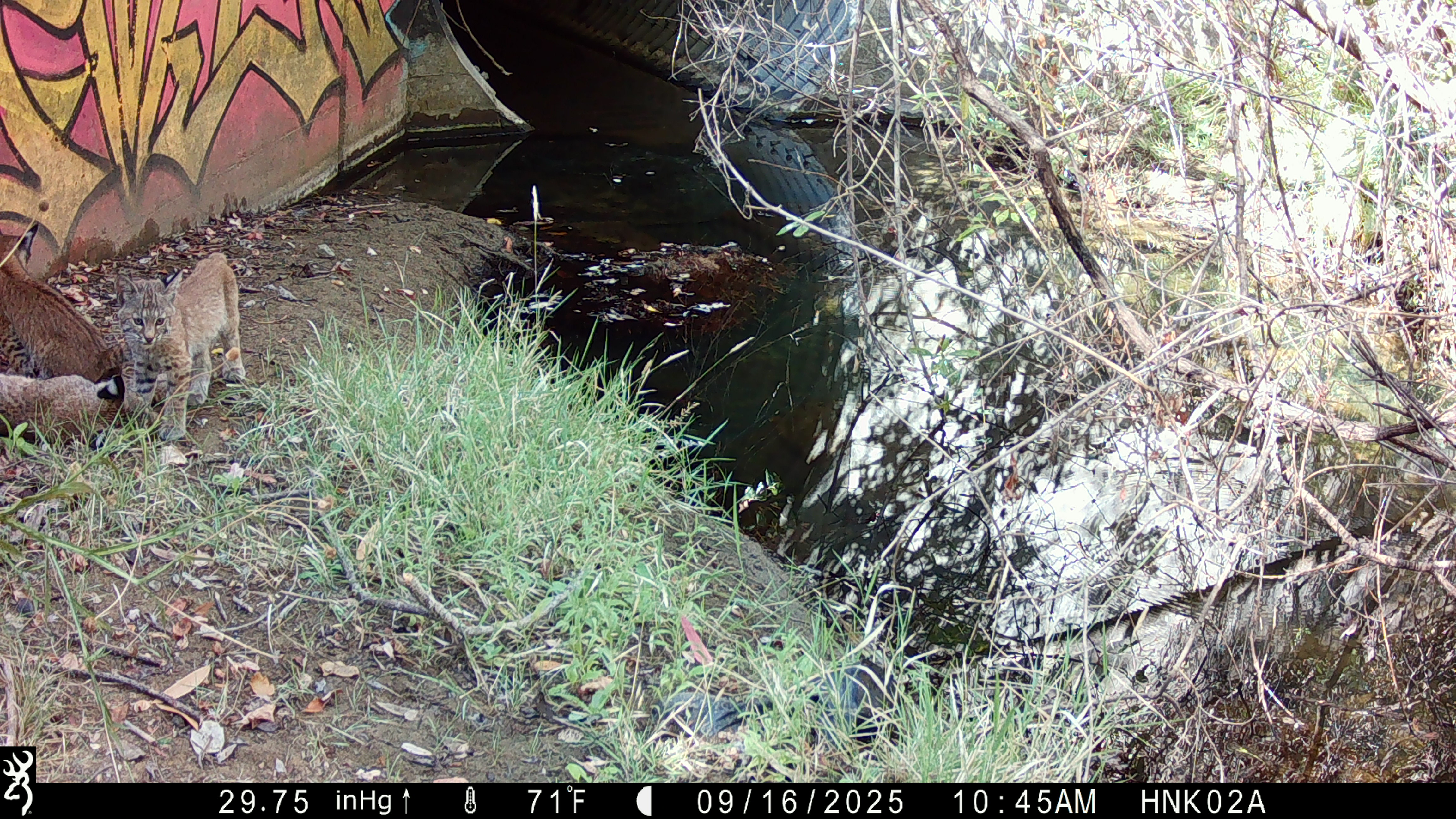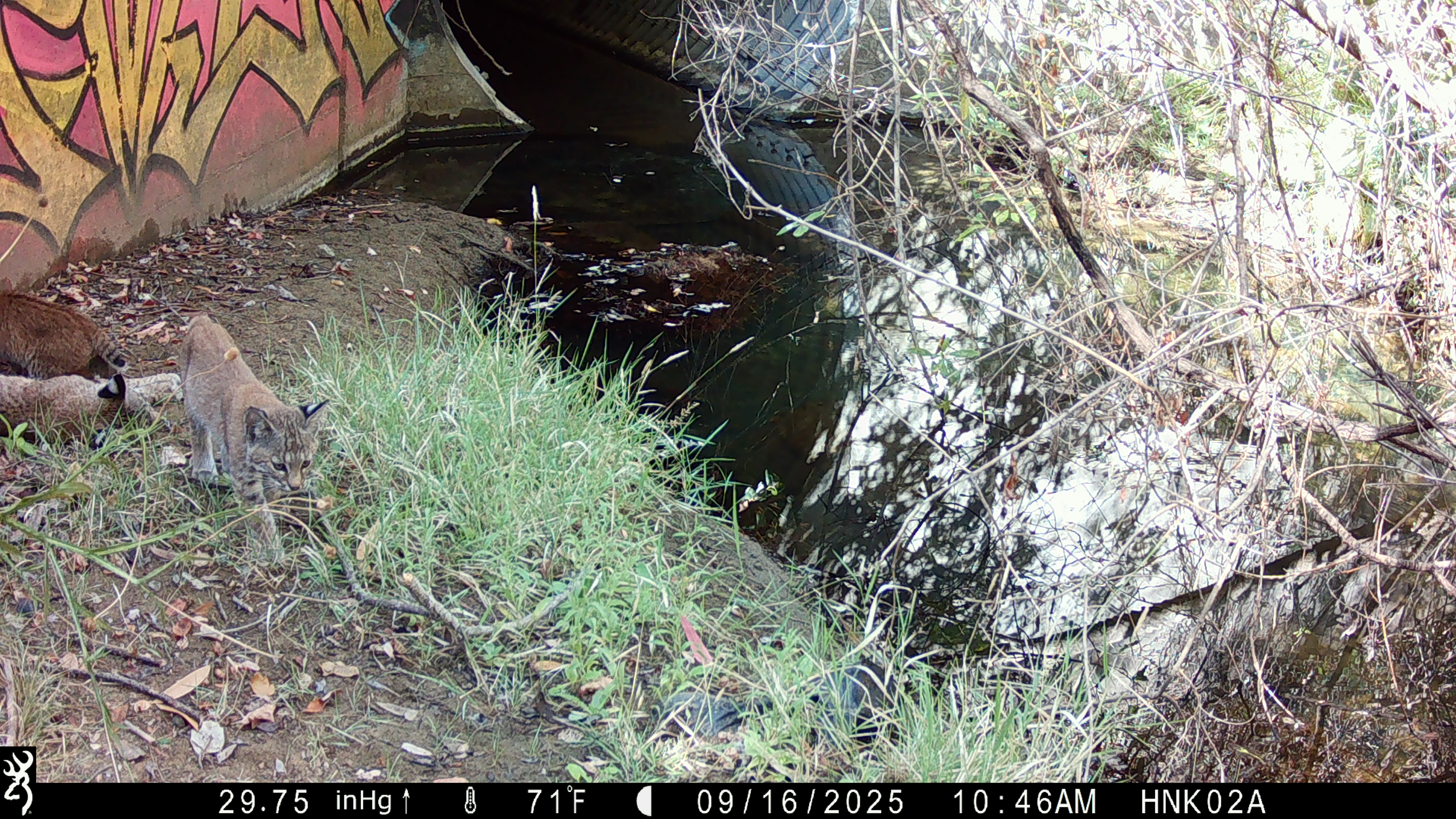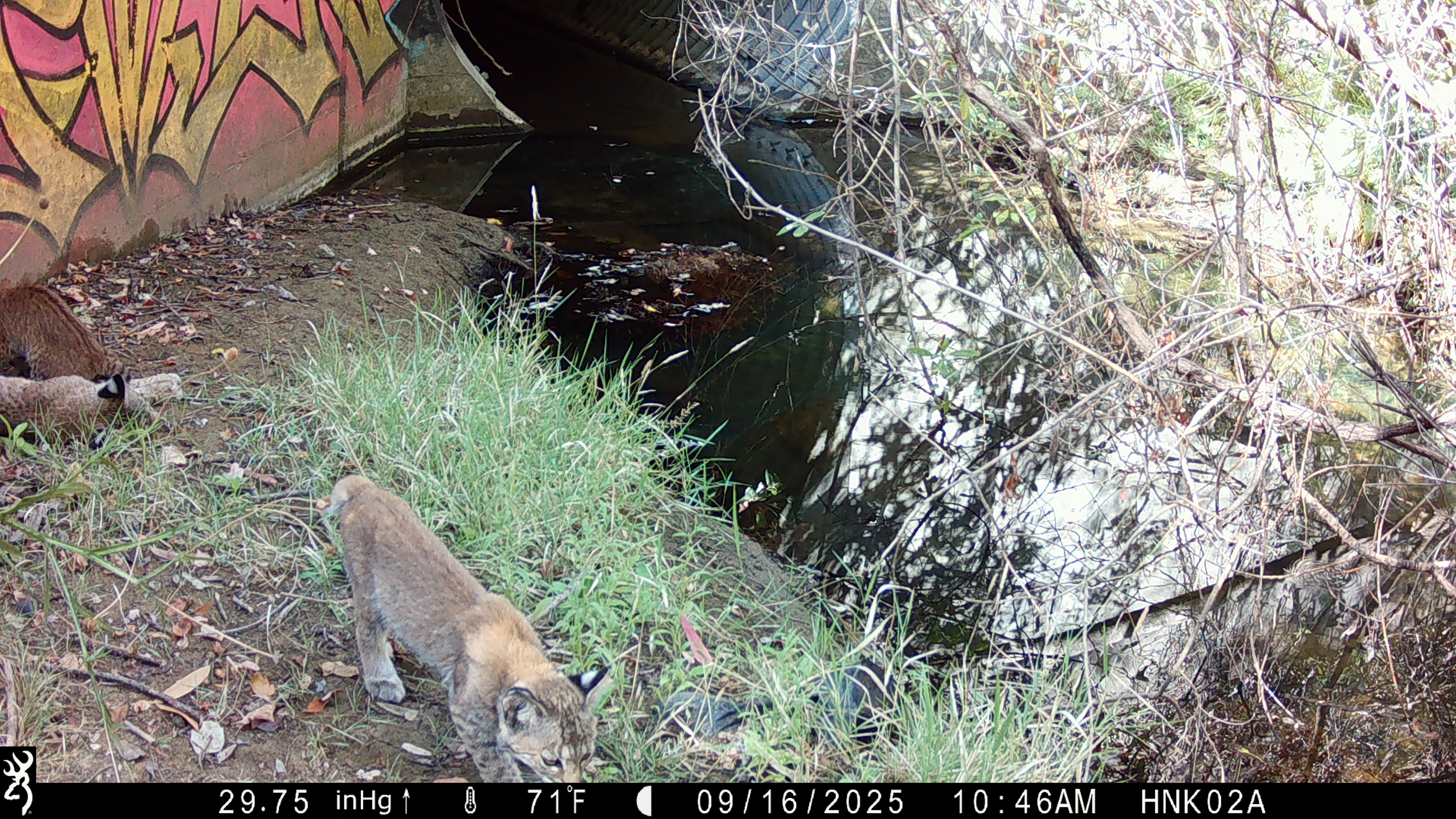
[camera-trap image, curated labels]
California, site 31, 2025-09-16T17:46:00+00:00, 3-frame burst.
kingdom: Animalia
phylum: Chordata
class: Mammalia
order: Carnivora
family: Felidae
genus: Lynx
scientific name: Lynx rufus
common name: bobcat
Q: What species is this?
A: Bobcat (Lynx rufus).